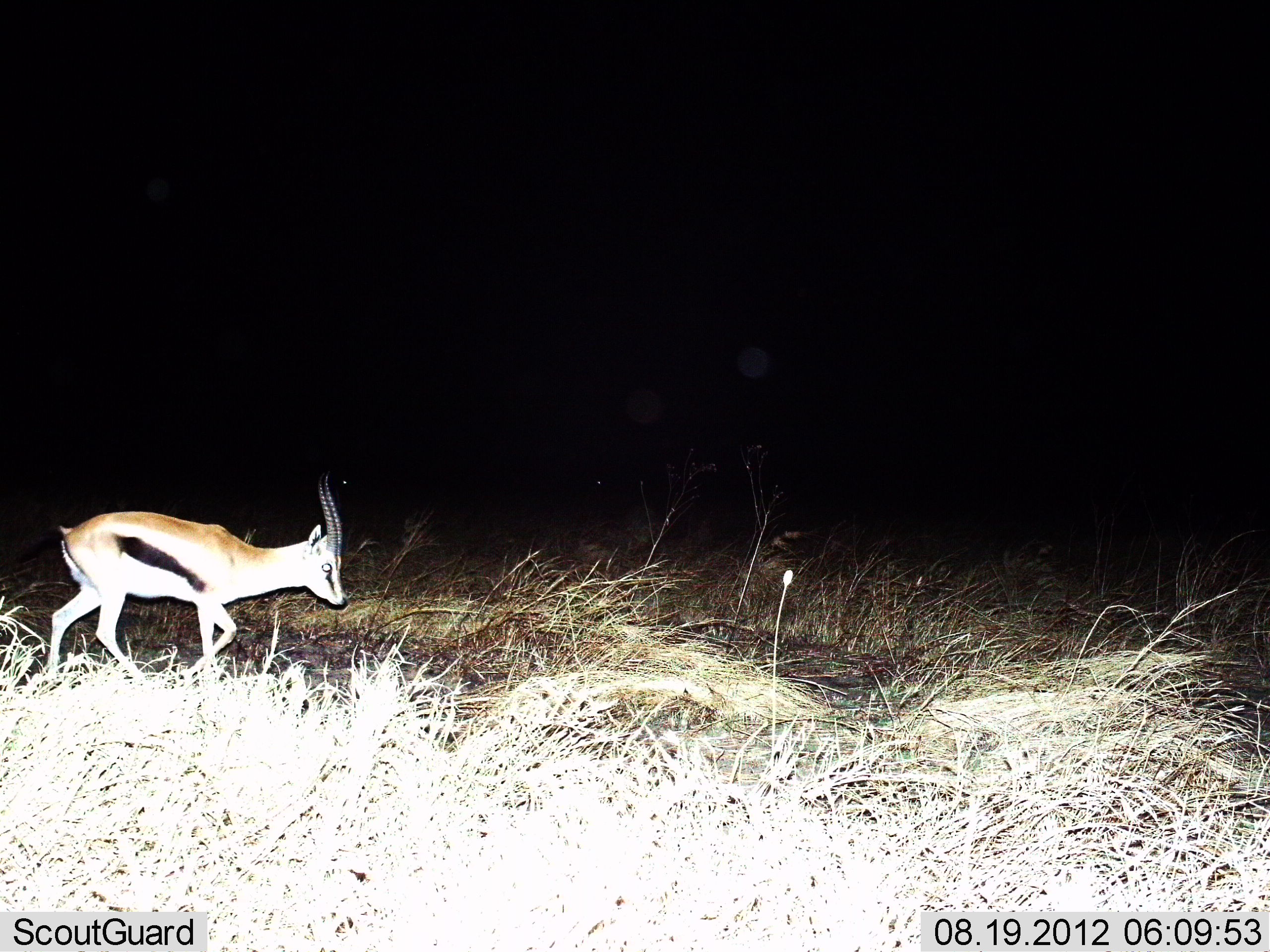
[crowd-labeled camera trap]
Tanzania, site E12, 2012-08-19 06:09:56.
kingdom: Animalia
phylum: Chordata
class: Mammalia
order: Artiodactyla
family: Bovidae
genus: Eudorcas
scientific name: Eudorcas thomsonii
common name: thomson's gazelle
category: gazellethomsons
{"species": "gazellethomsons (thomson's gazelle) (Eudorcas thomsonii)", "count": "1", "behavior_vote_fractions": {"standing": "20%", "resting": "0%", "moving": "80%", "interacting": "0%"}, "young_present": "0%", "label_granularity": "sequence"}